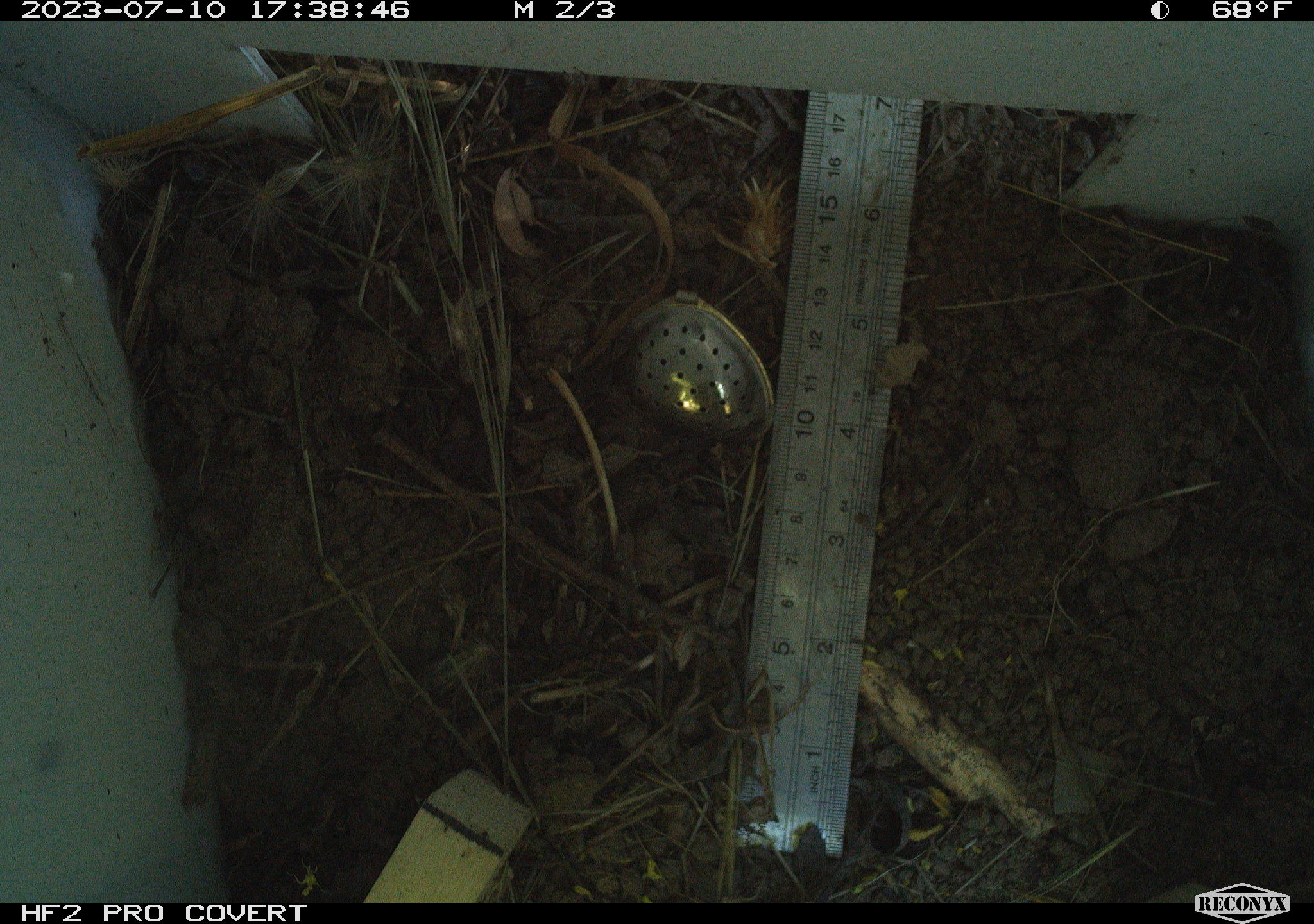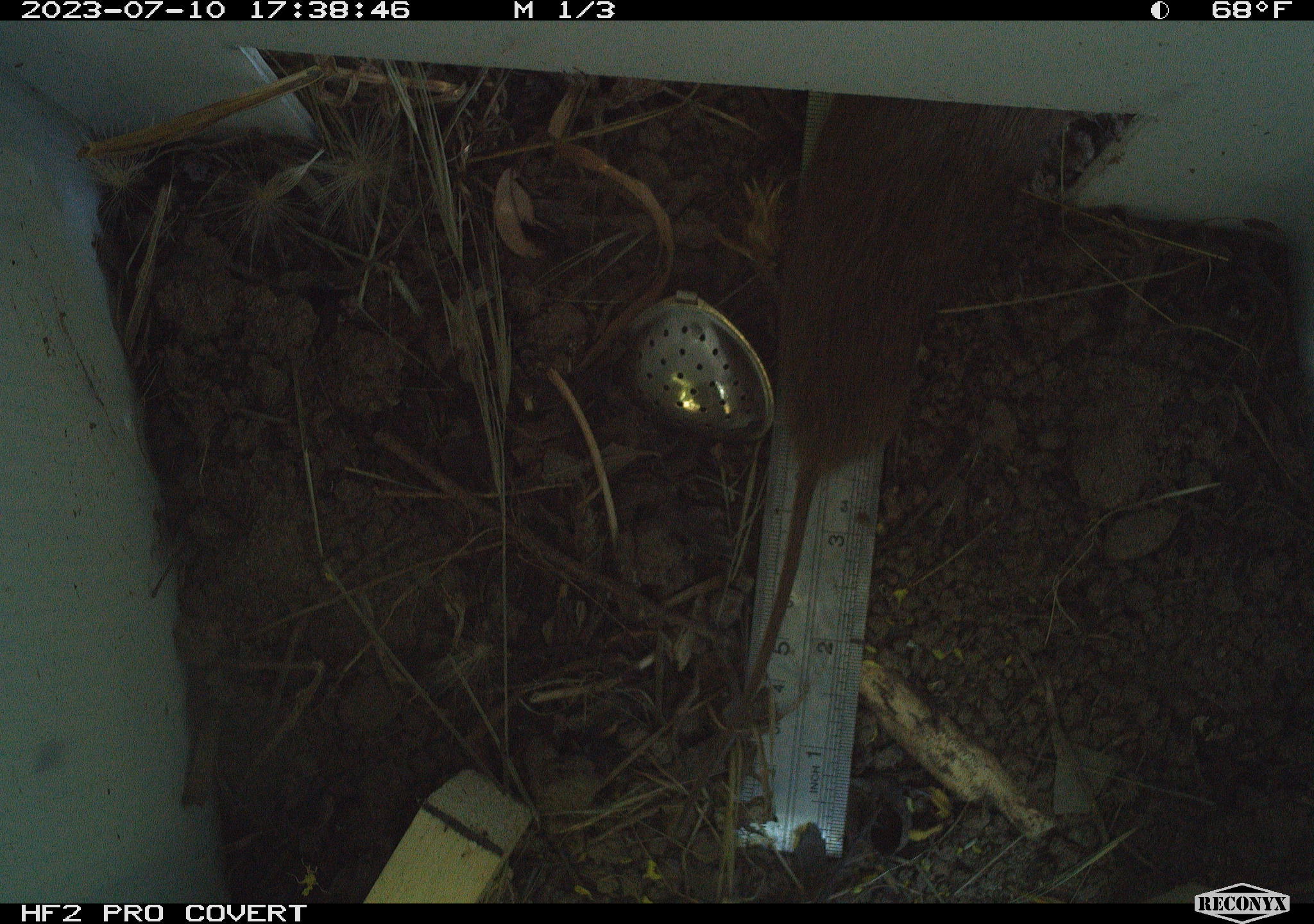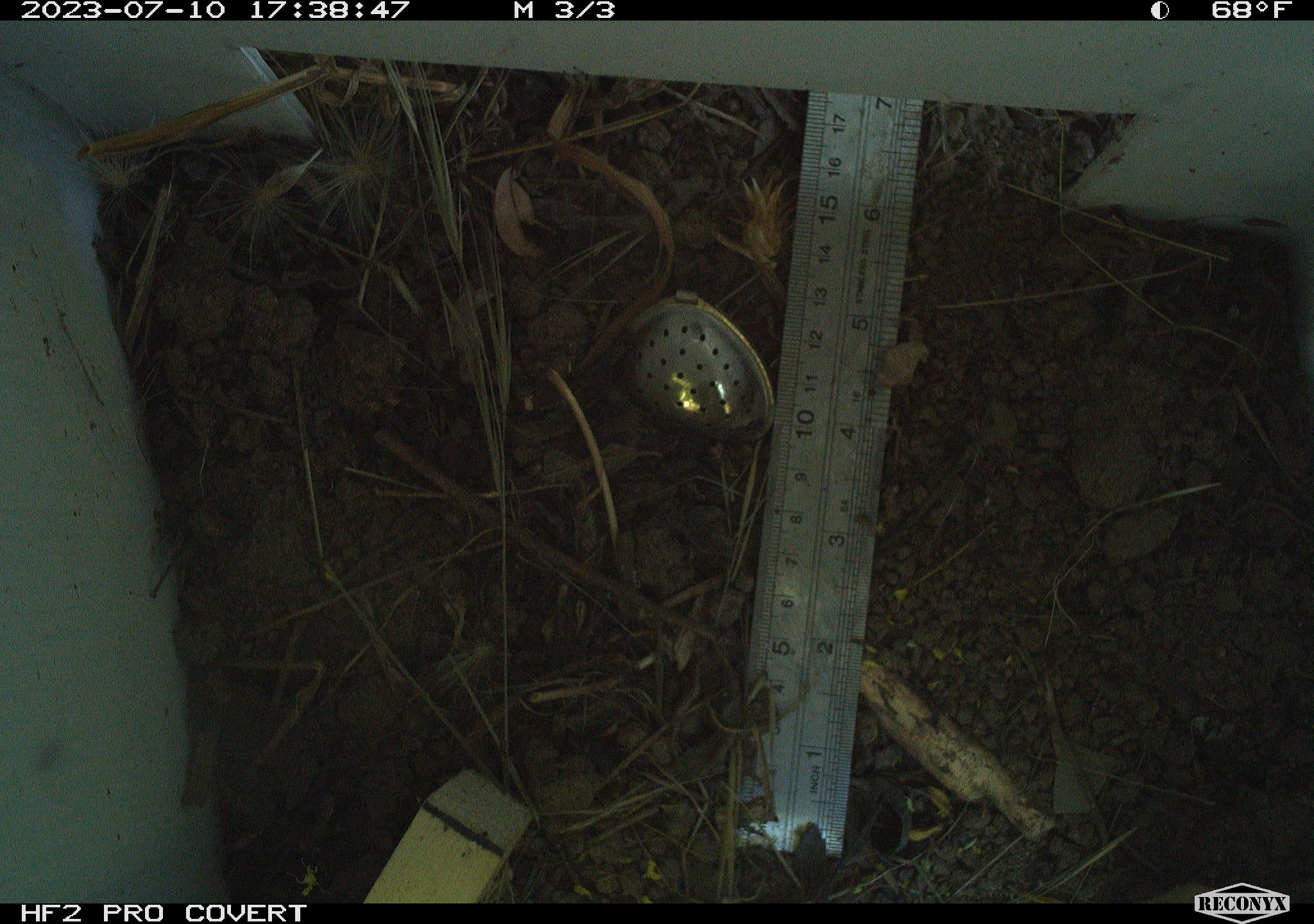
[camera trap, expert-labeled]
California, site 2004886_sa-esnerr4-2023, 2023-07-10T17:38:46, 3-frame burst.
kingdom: Animalia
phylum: Chordata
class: Mammalia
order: Rodentia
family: Cricetidae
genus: Microtus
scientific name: Microtus californicus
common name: california vole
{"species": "california vole (Microtus californicus)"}